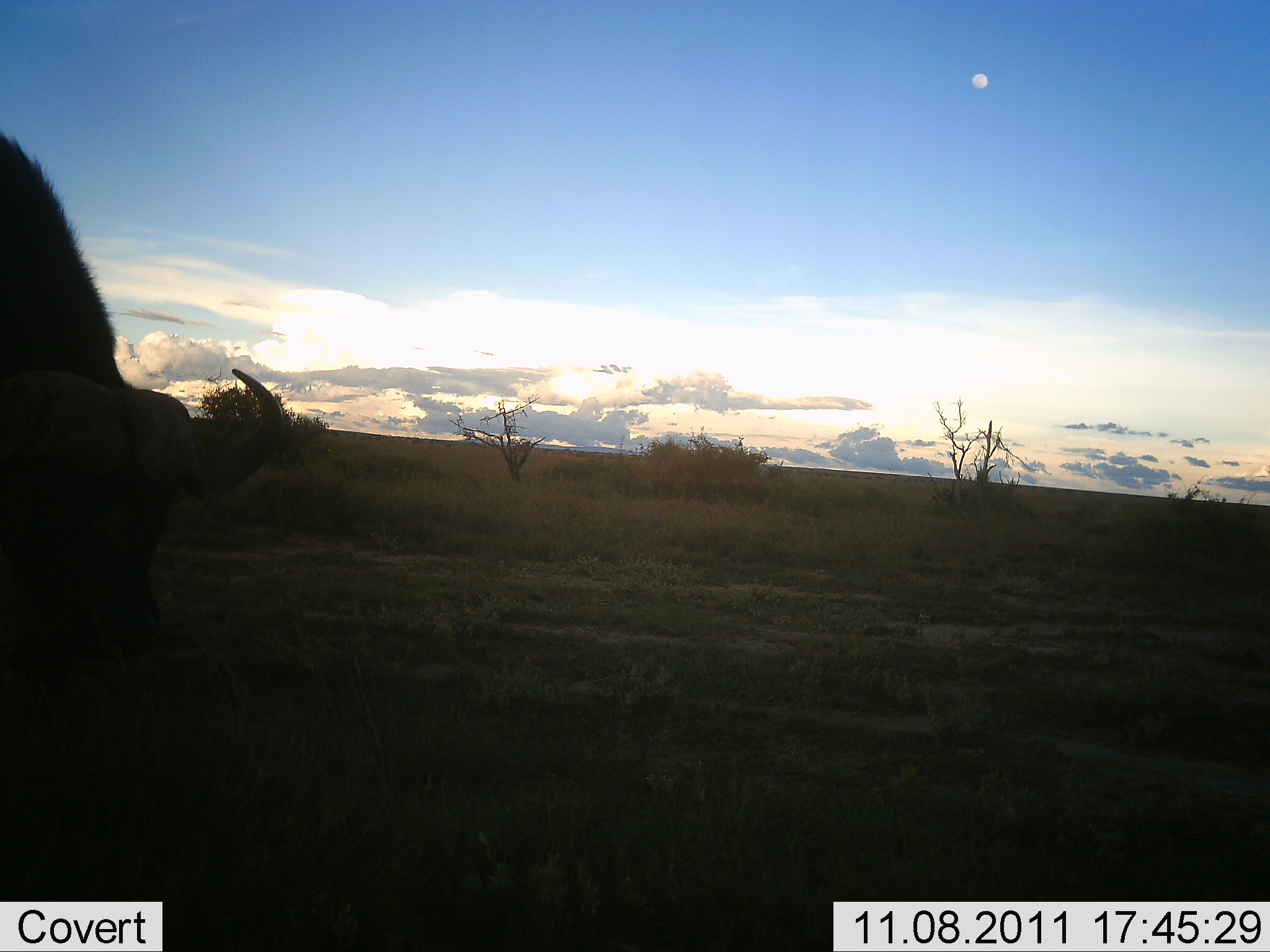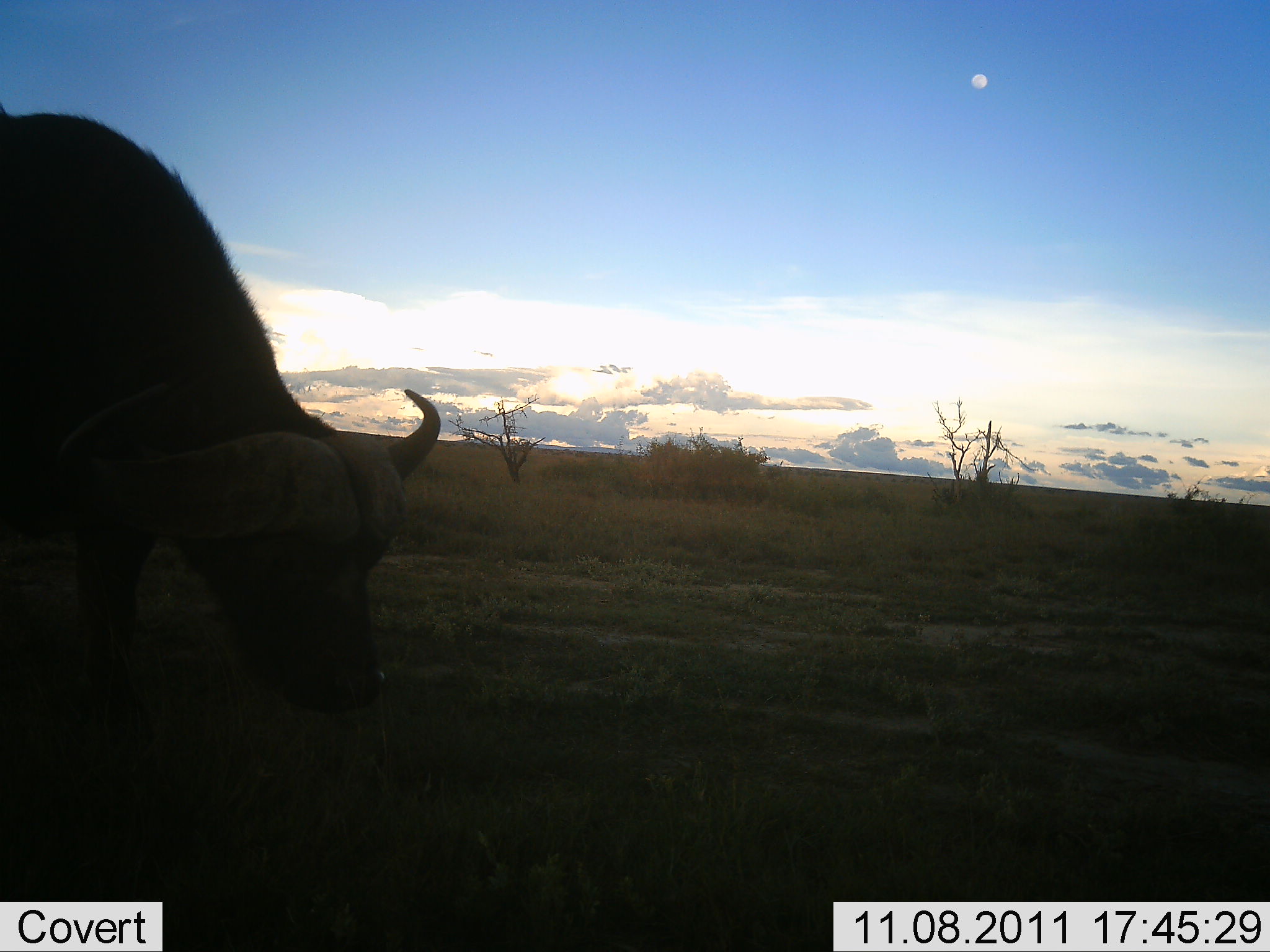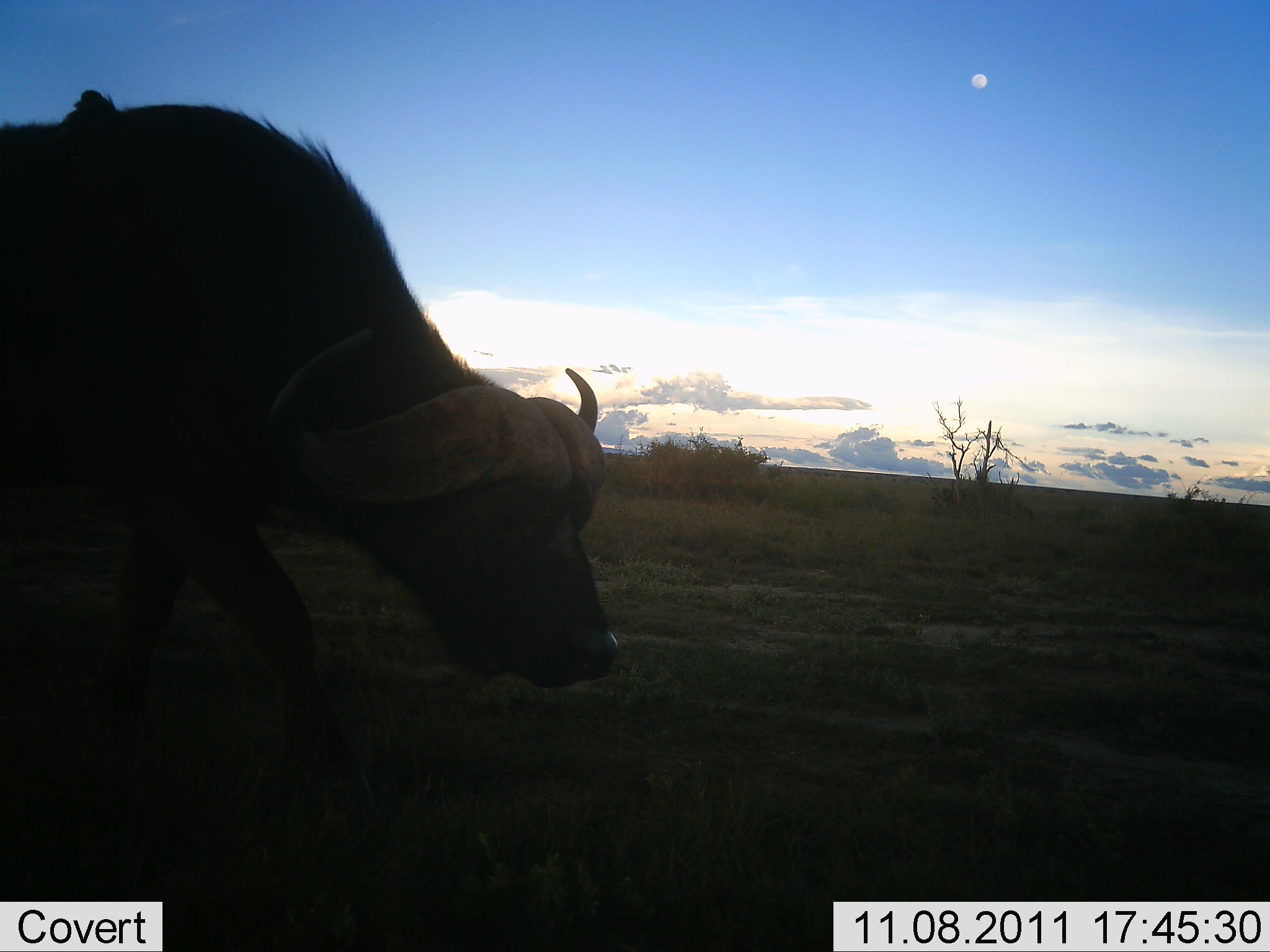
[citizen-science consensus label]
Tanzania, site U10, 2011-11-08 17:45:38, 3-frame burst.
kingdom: Animalia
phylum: Chordata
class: Mammalia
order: Artiodactyla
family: Bovidae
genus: Syncerus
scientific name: Syncerus caffer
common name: cape buffalo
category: buffalo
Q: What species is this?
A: Buffalo (cape buffalo) (Syncerus caffer).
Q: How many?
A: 1.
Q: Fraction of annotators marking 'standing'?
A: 20%.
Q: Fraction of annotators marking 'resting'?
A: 0%.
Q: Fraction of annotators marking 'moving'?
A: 73%.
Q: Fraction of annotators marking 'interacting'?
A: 7%.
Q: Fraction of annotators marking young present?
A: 0%.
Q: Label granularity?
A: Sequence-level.